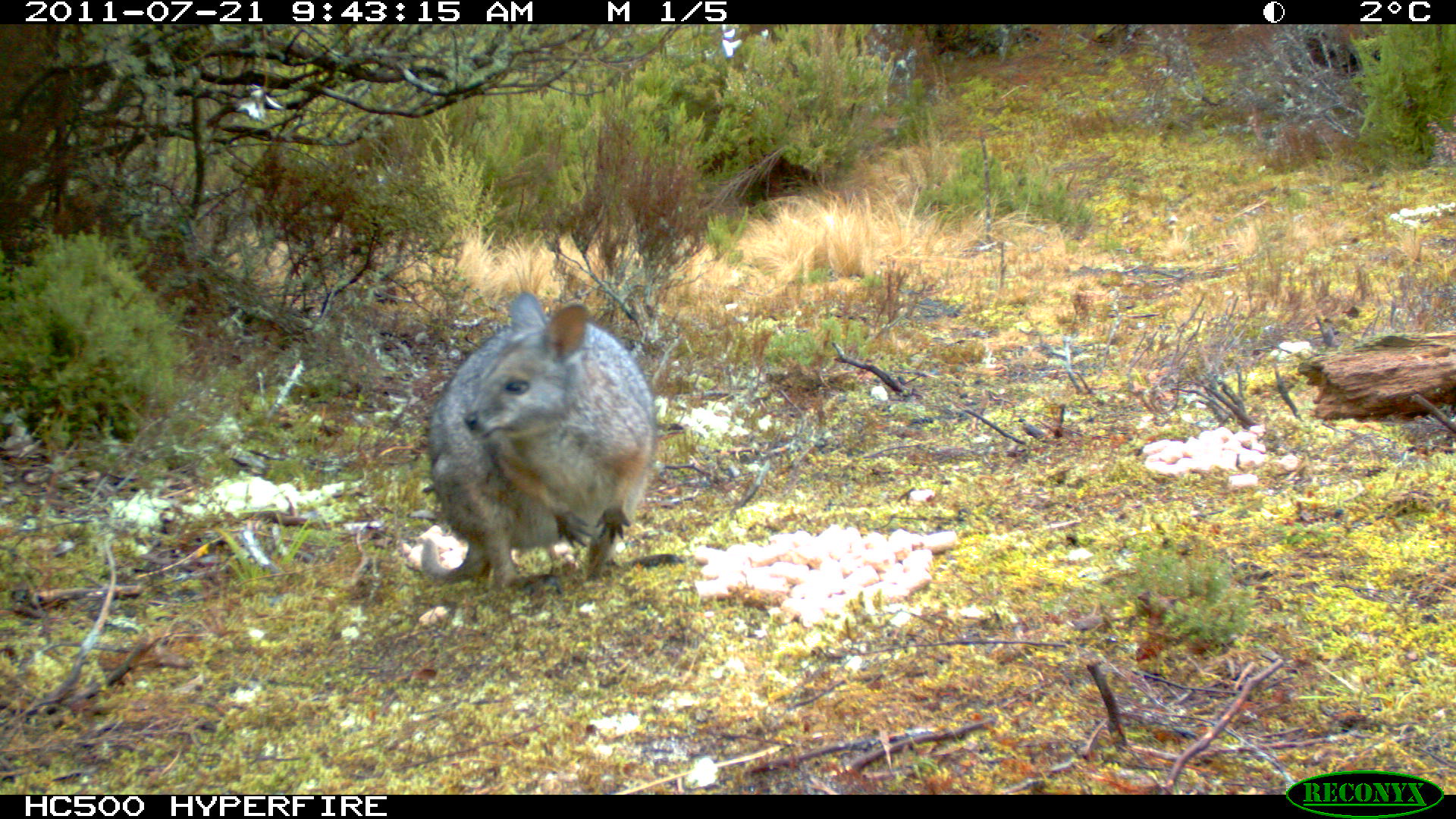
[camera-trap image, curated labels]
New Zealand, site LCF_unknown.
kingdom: Animalia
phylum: Chordata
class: Mammalia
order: Diprotodontia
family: Macropodidae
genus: Notamacropus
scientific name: Notamacropus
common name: wallaby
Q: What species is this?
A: Wallaby (Notamacropus).